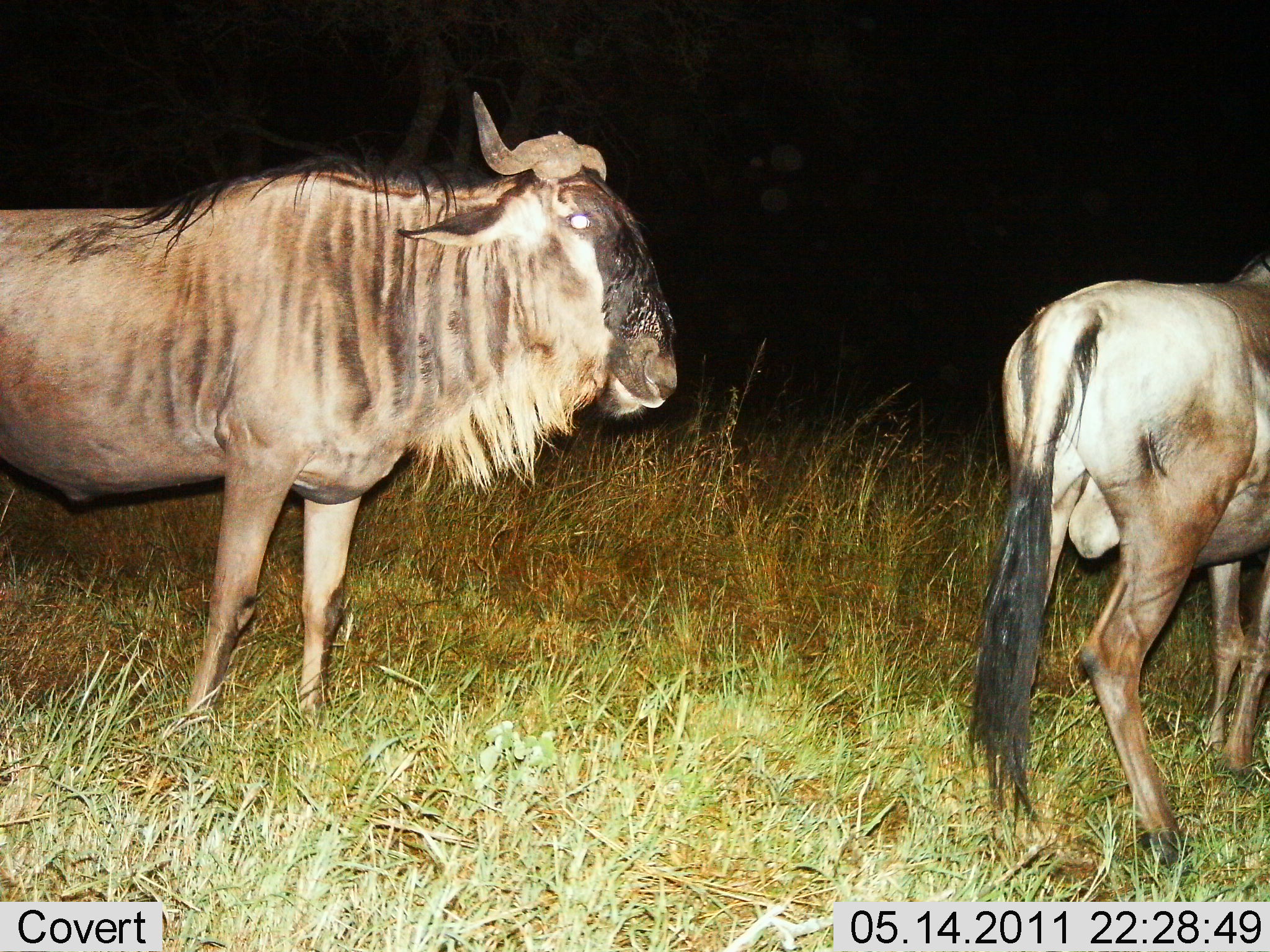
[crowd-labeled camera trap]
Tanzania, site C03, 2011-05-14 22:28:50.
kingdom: Animalia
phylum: Chordata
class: Mammalia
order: Artiodactyla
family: Bovidae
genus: Connochaetes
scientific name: Connochaetes taurinus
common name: blue wildebeest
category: wildebeest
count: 2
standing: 100%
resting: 10%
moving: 10%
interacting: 0%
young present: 0%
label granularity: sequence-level